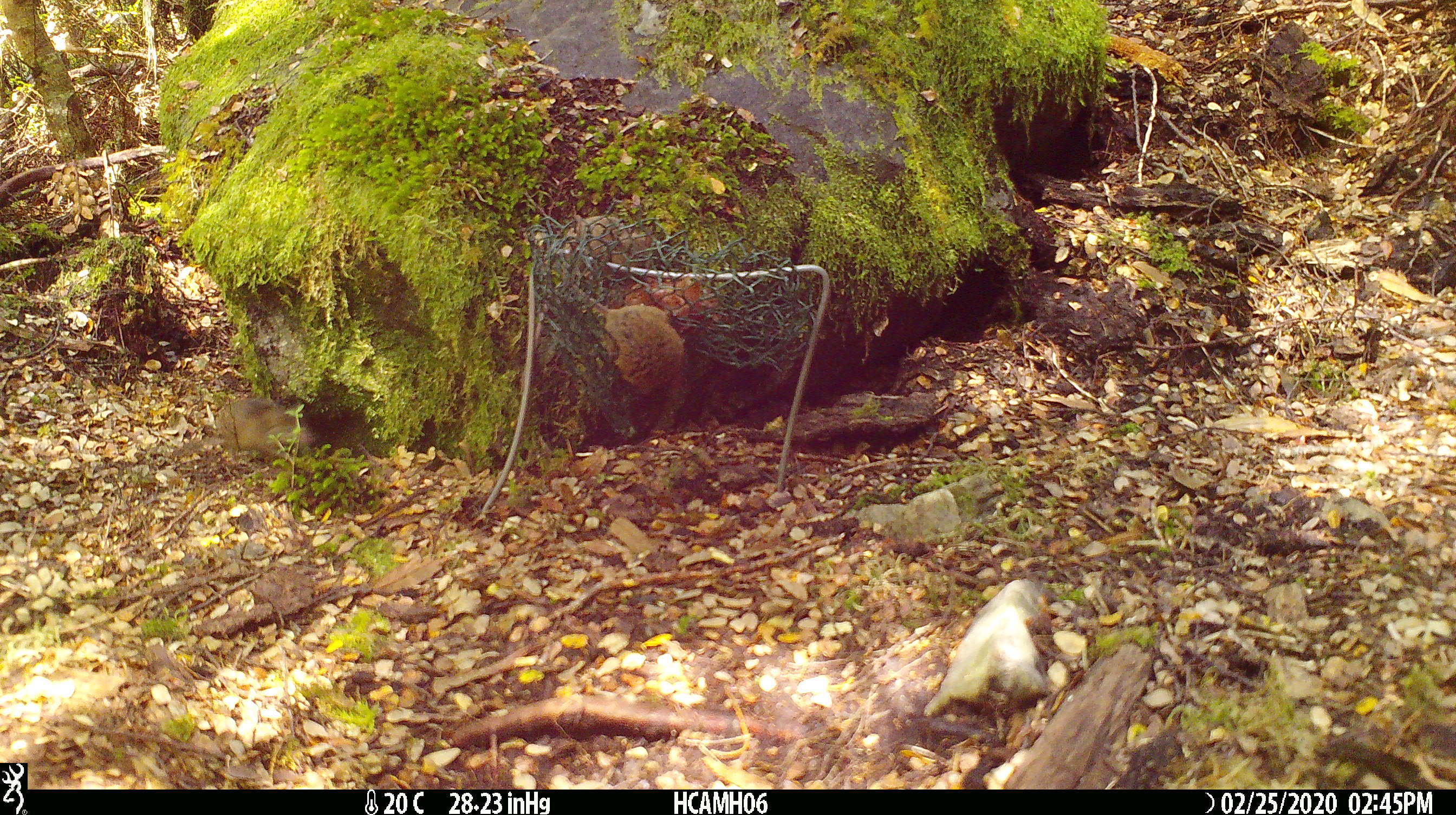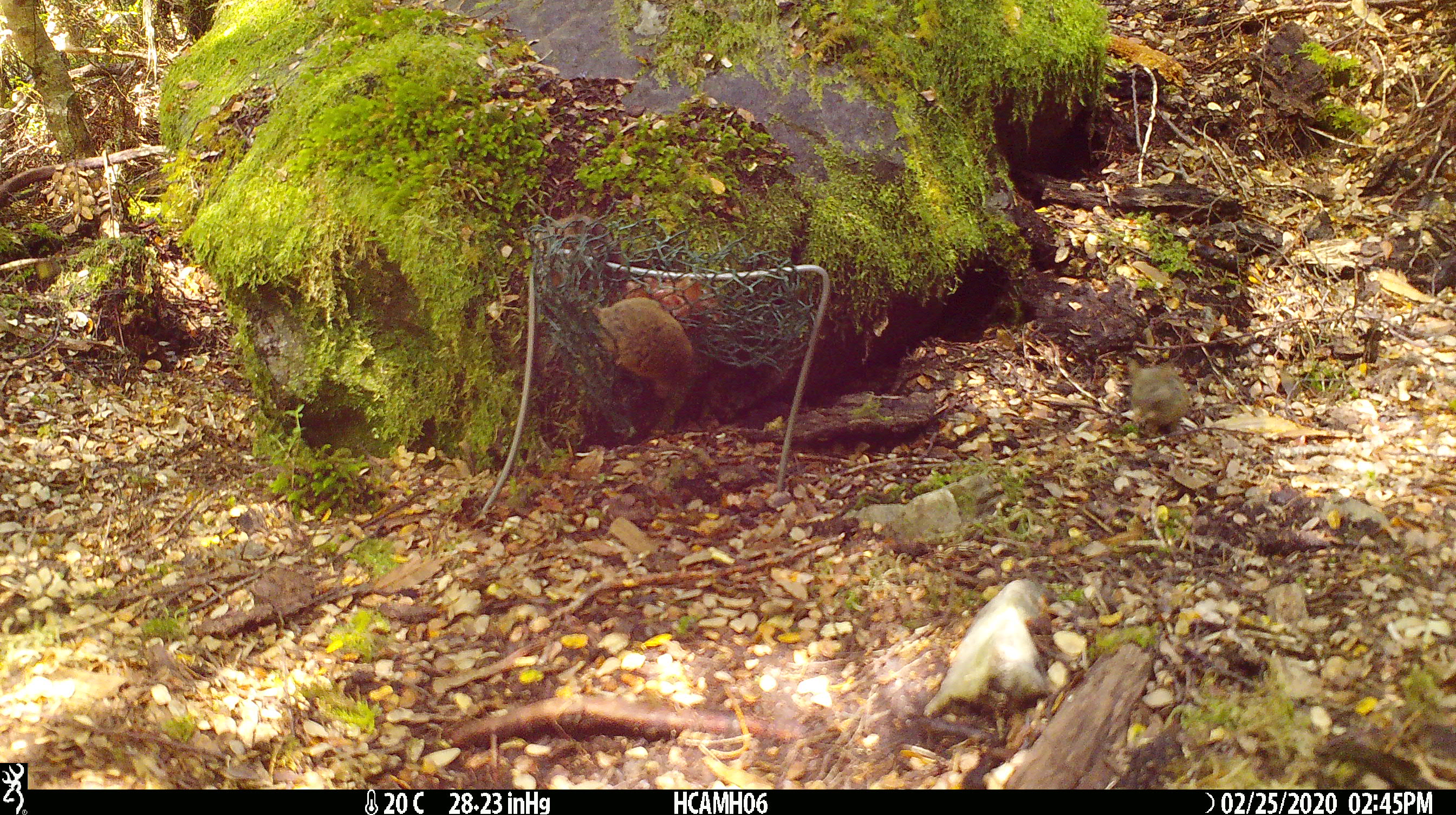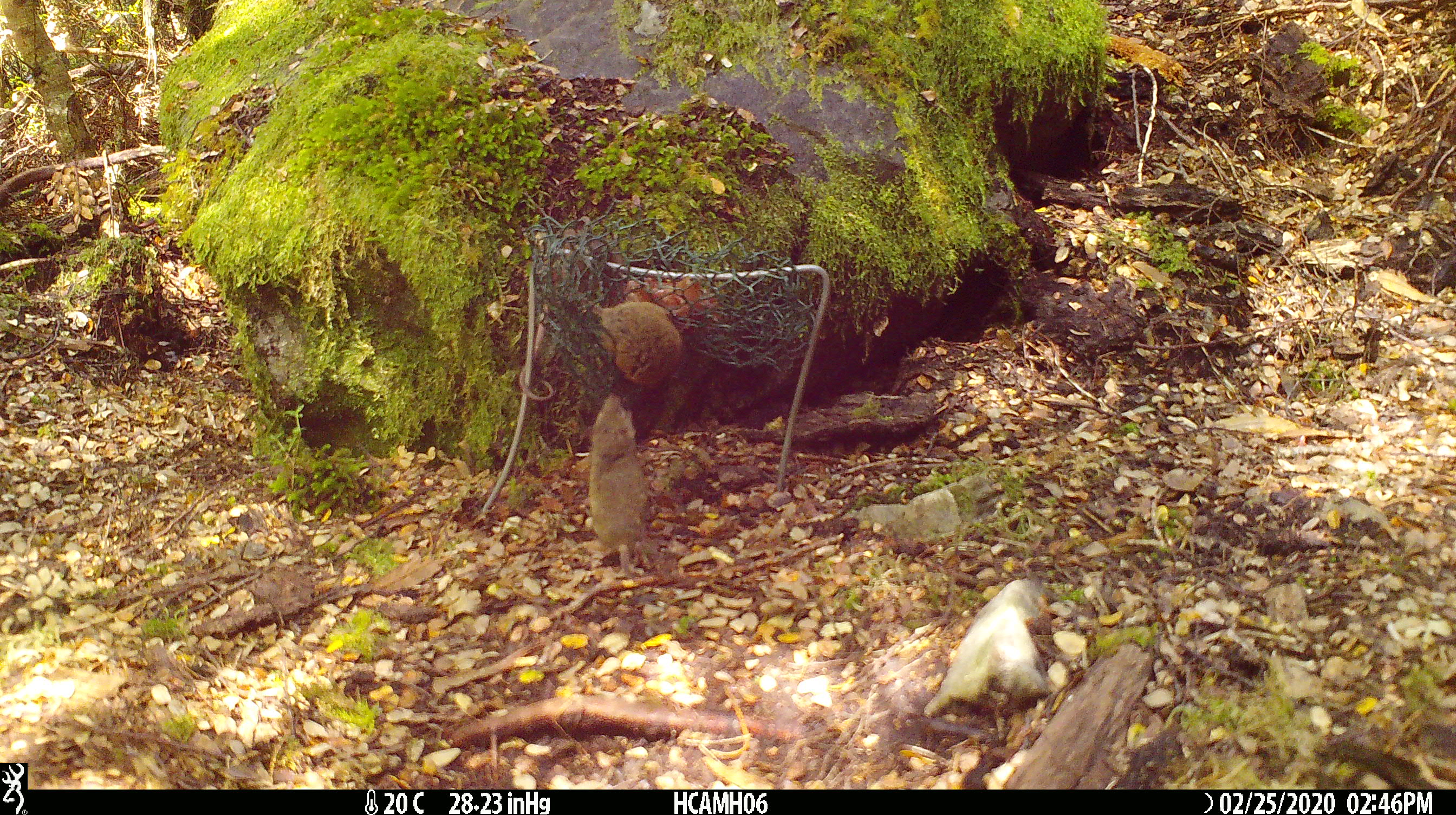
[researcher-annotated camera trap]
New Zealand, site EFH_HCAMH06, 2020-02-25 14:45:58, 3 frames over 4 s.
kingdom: Animalia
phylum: Chordata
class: Mammalia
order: Rodentia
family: Muridae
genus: Mus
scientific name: Mus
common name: mouse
Mouse (Mus).